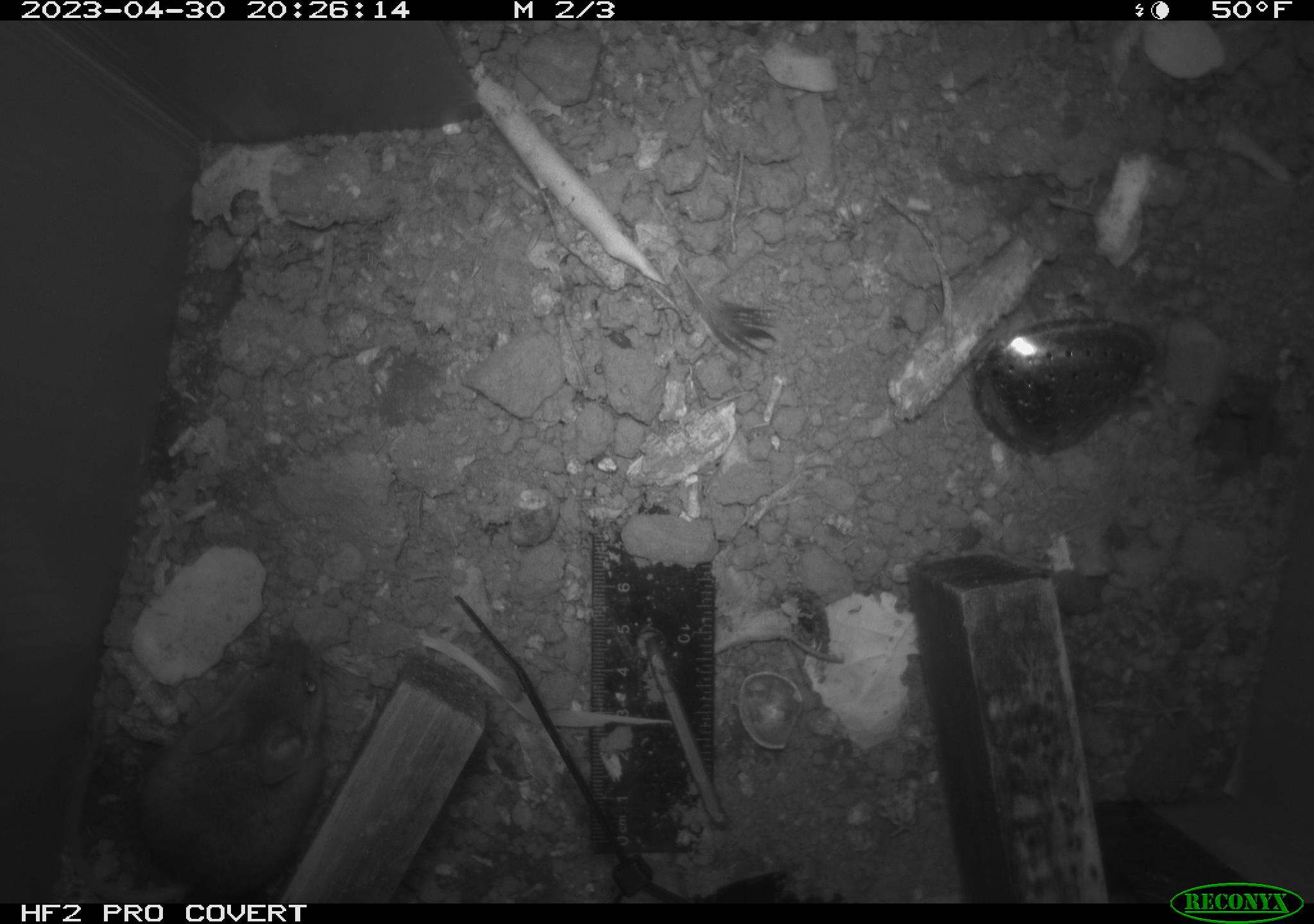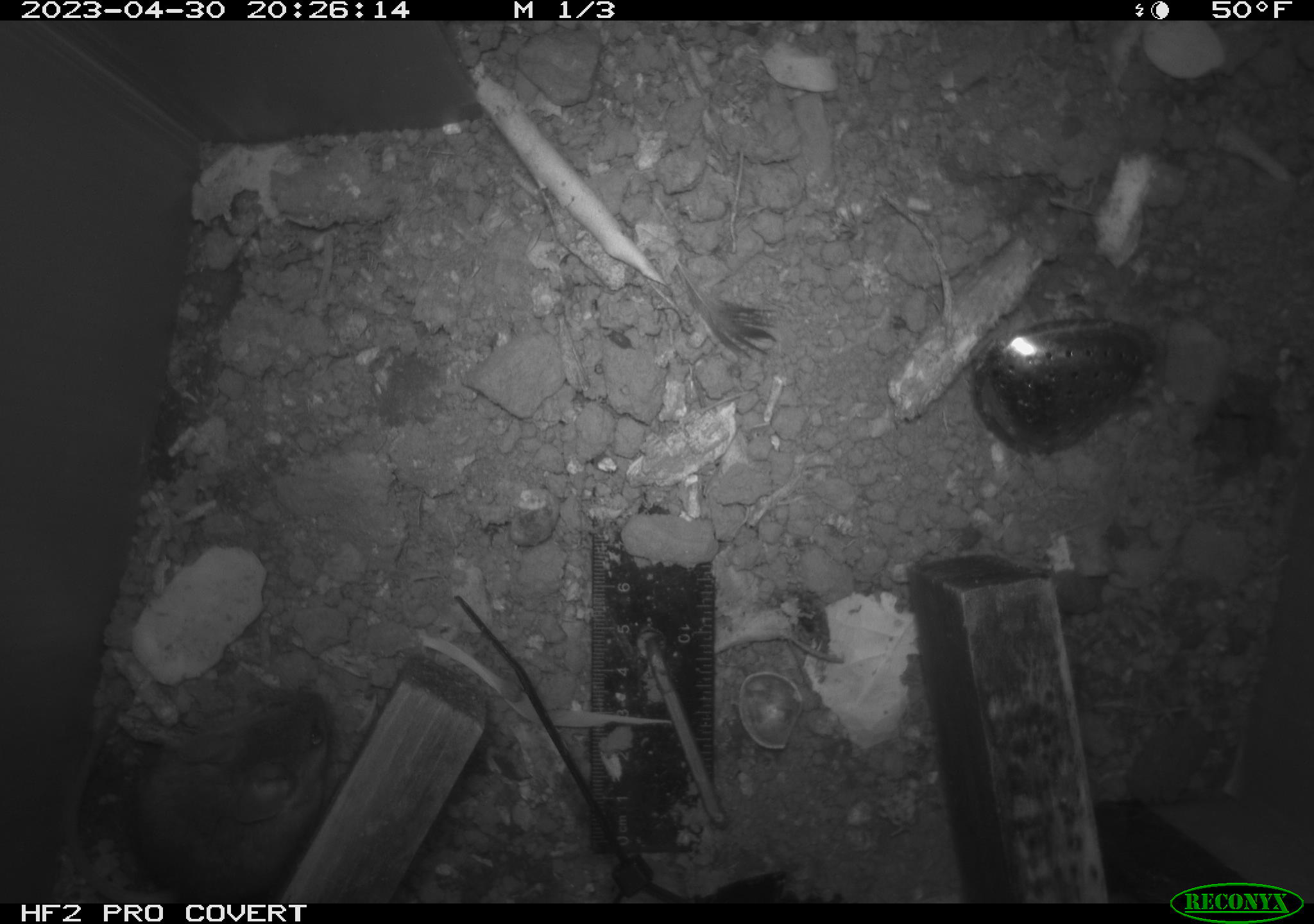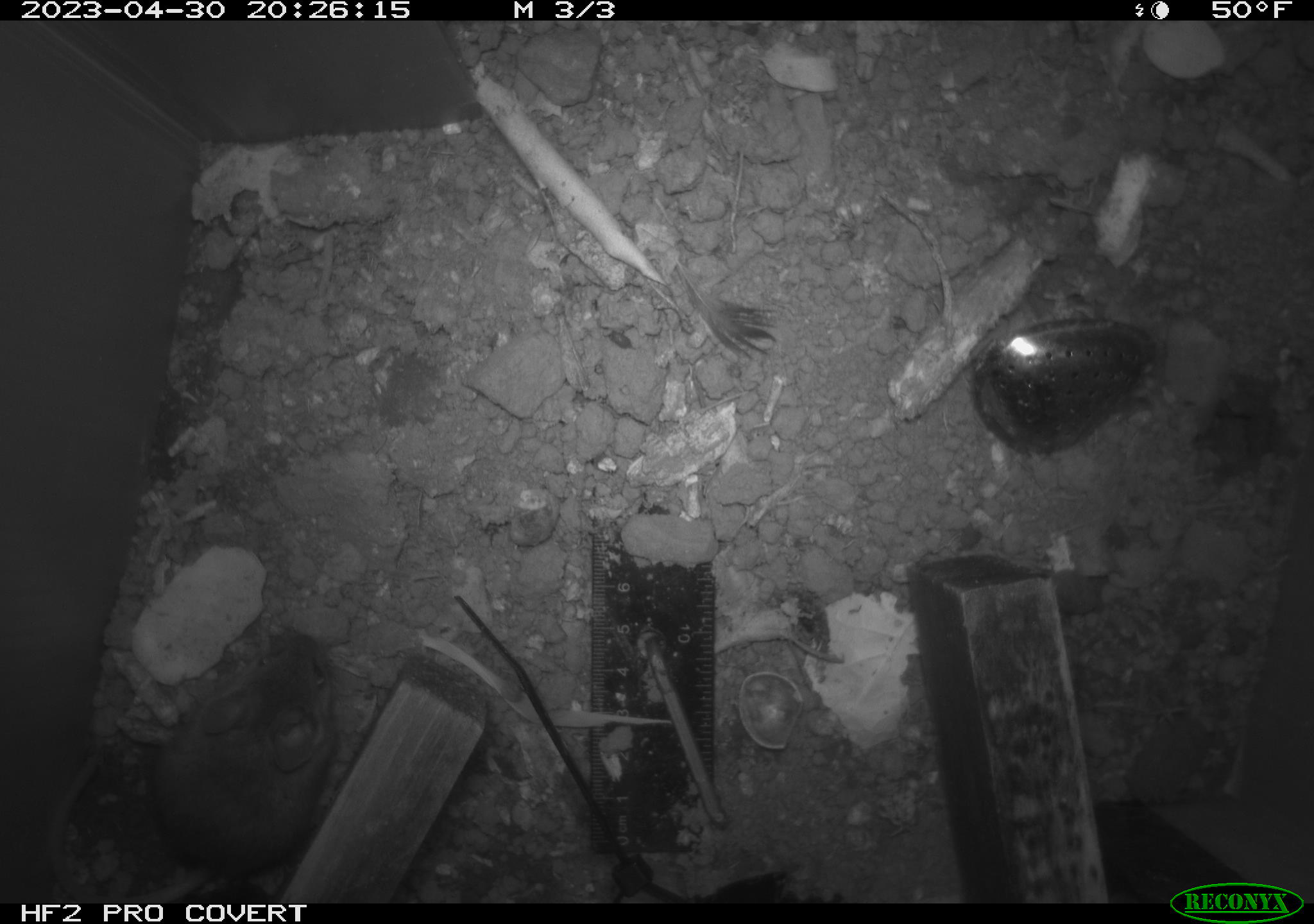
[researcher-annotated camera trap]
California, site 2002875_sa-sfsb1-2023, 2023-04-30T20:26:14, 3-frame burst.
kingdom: Animalia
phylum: Chordata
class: Mammalia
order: Rodentia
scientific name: Rodentia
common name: mouse species